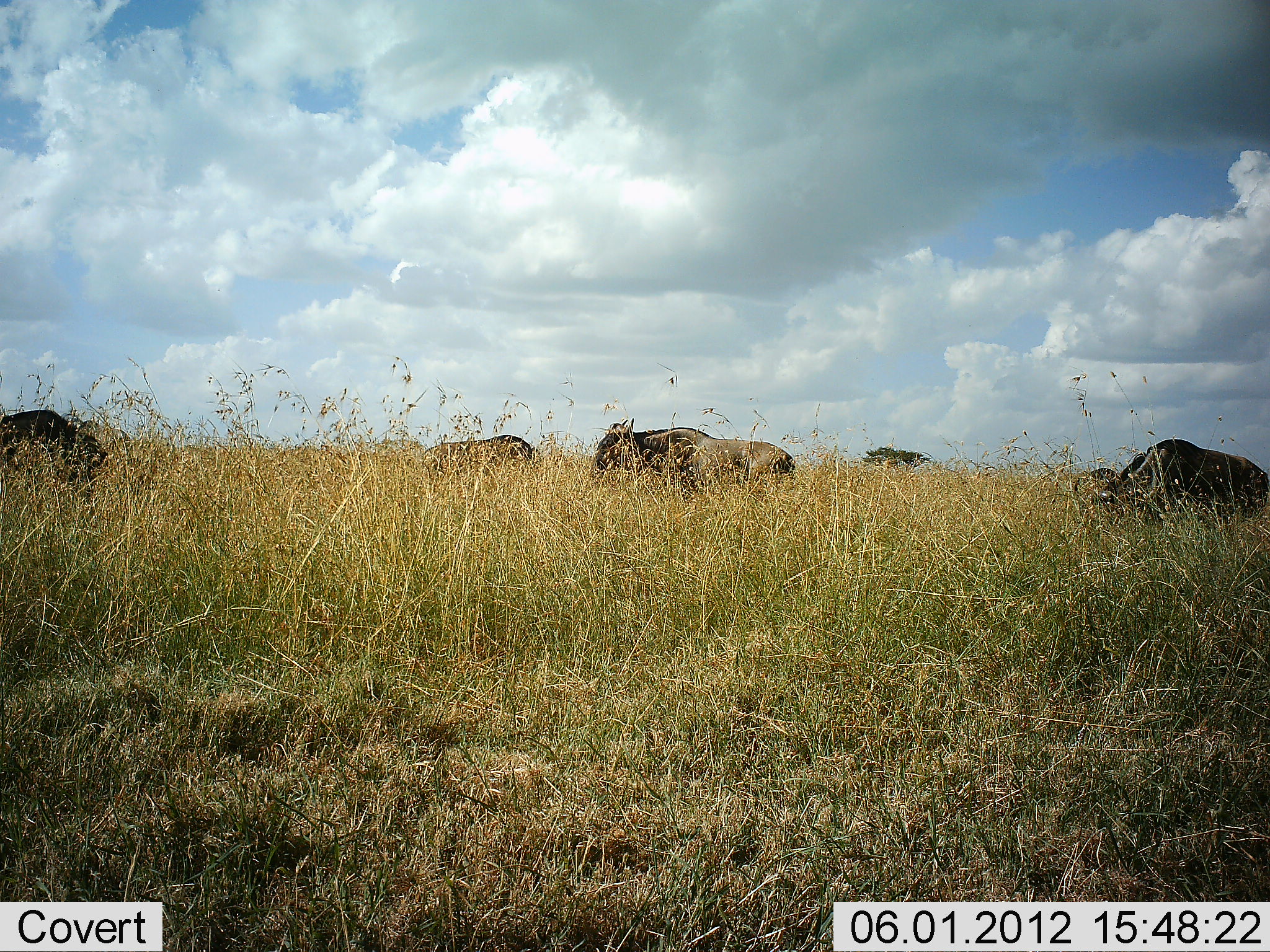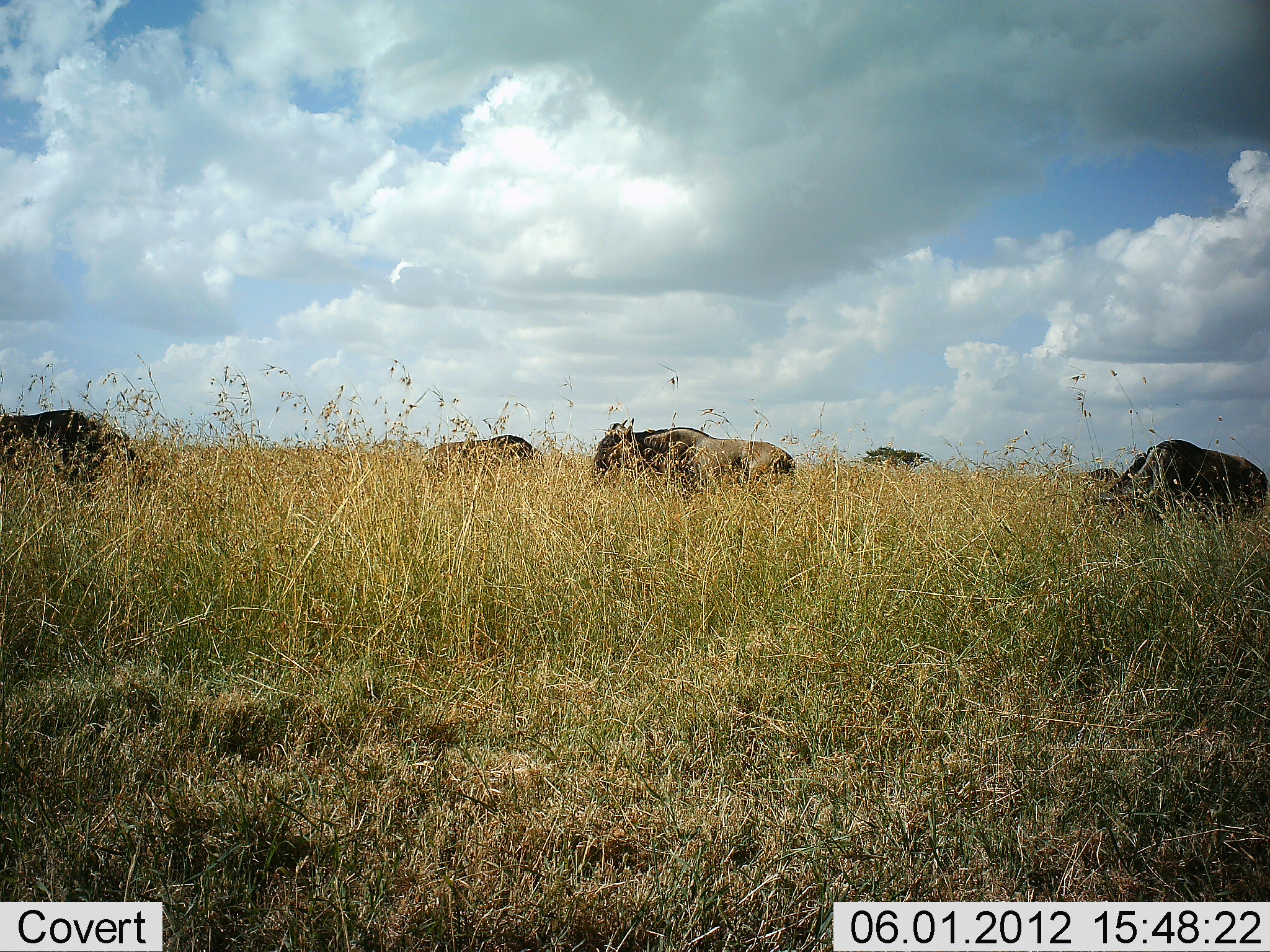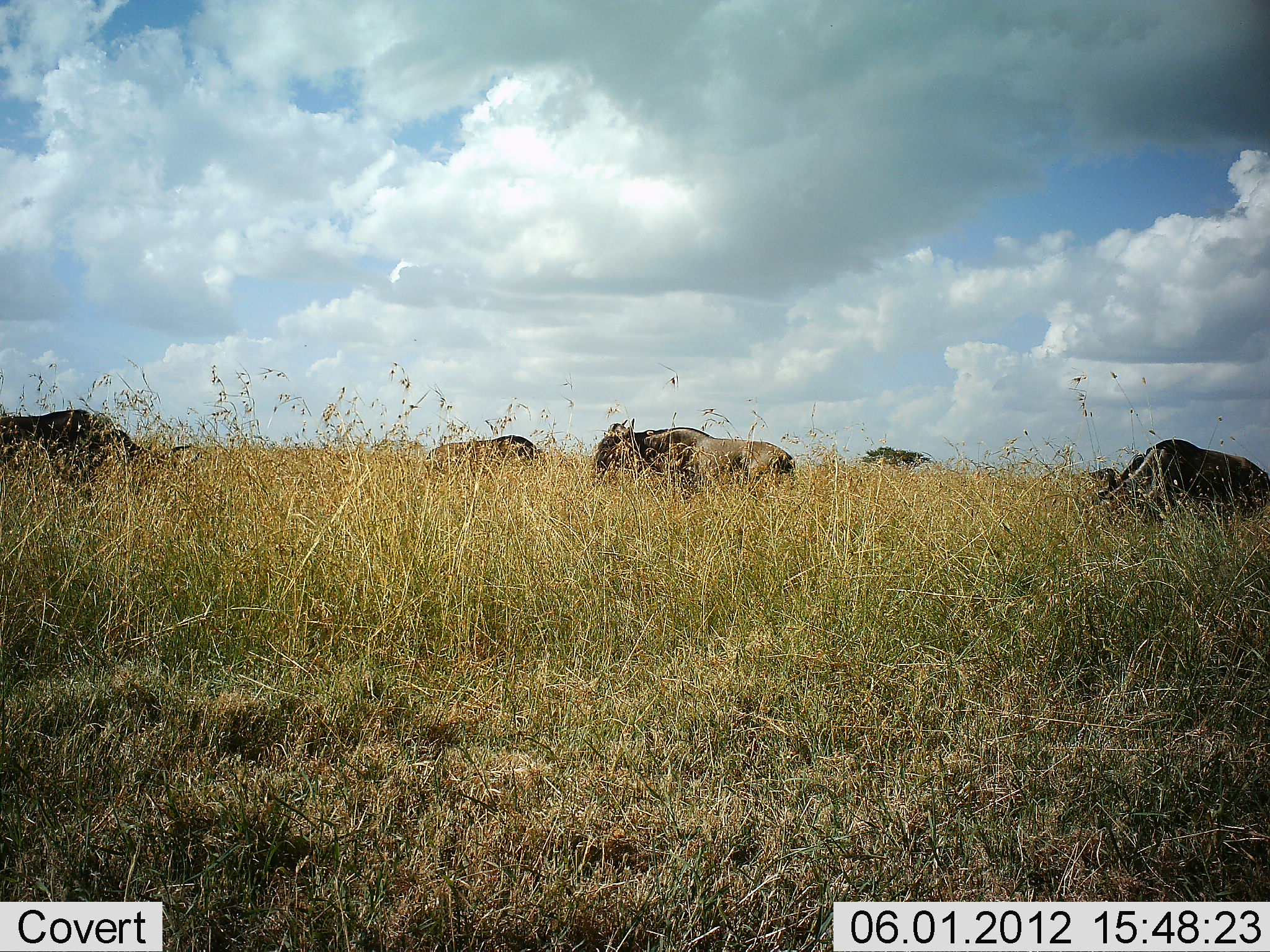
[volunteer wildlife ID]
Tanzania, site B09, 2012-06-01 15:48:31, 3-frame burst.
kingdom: Animalia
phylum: Chordata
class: Mammalia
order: Artiodactyla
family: Bovidae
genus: Connochaetes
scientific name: Connochaetes taurinus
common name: blue wildebeest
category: wildebeest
Wildebeest (blue wildebeest) (Connochaetes taurinus), count 5. Behavior (volunteer vote fractions): standing 50%, resting 0%, moving 10%, interacting 0%. Young present (vote fraction): 0%. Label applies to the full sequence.